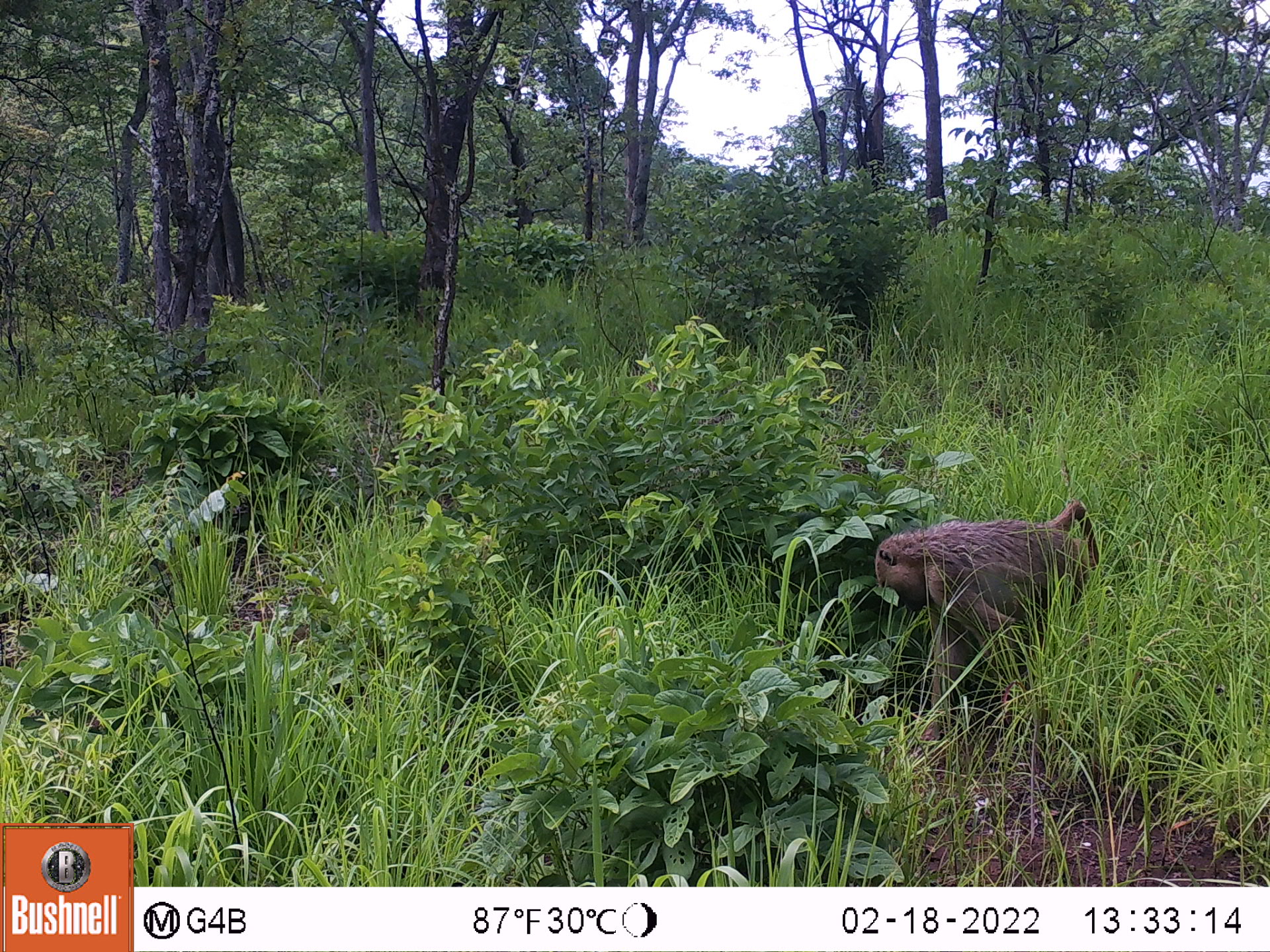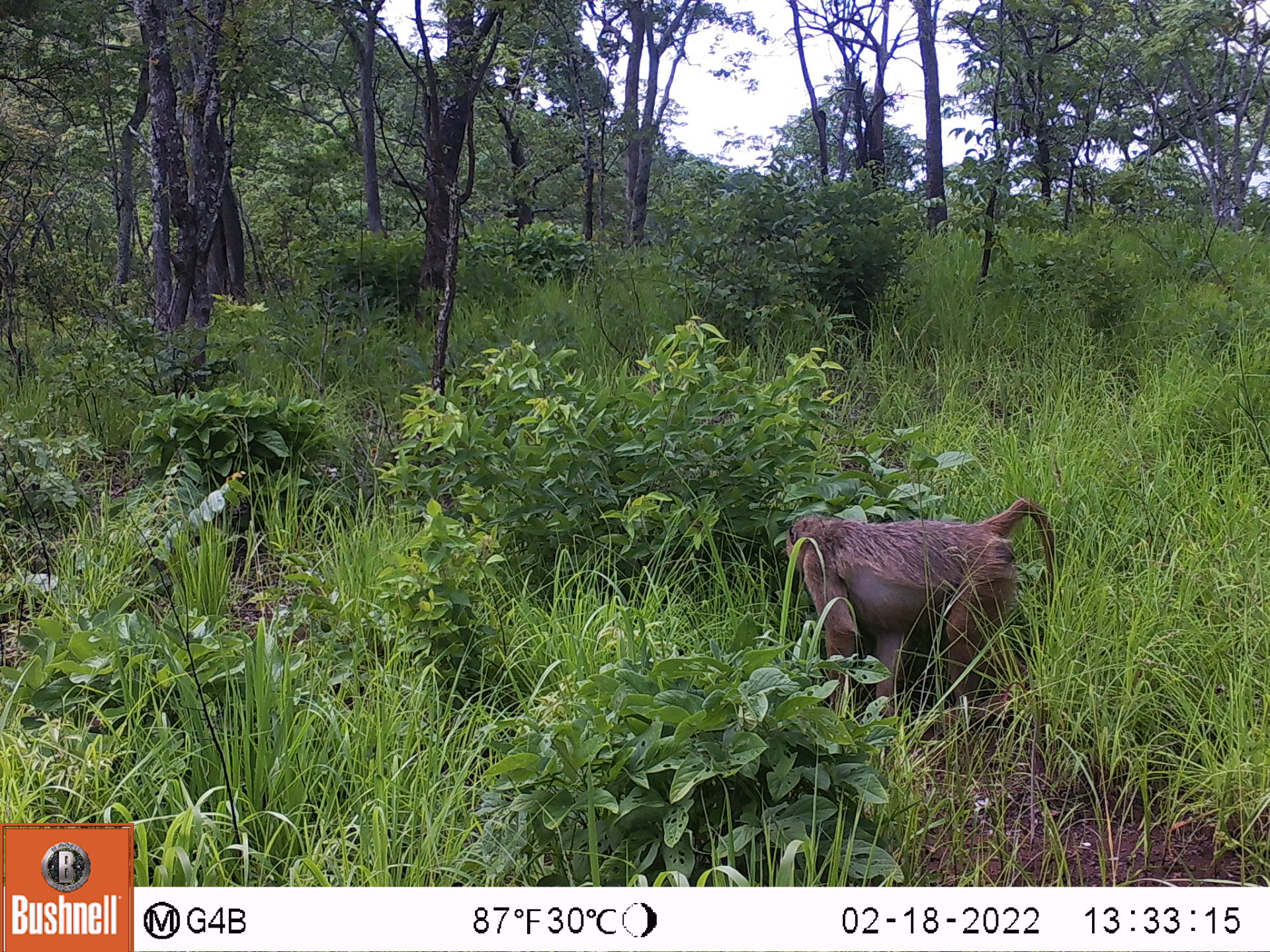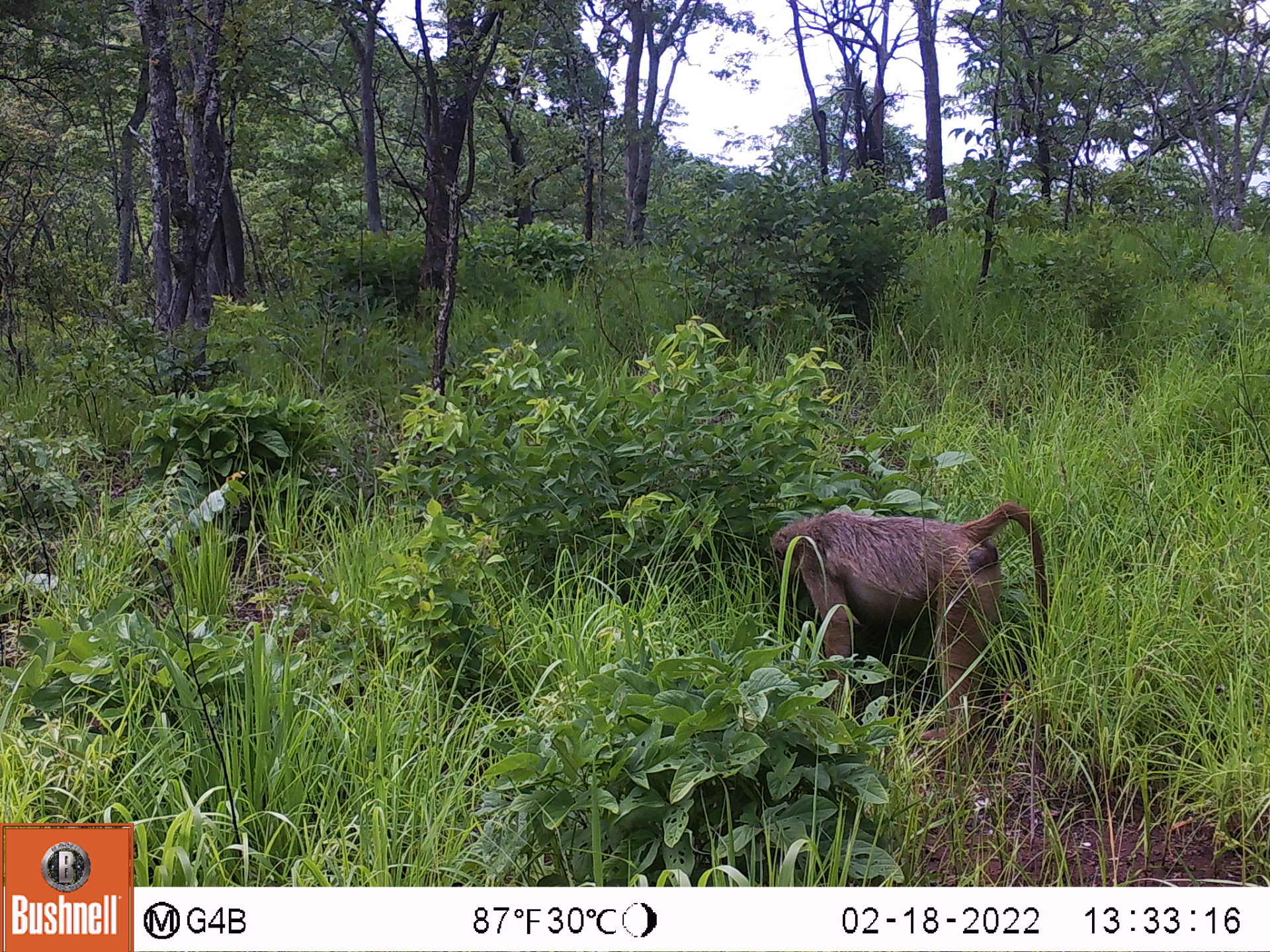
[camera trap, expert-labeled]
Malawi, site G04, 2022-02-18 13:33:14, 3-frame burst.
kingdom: Animalia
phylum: Chordata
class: Mammalia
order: Primates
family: Cercopithecidae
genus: Papio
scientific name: Papio cynocephalus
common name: yellow baboon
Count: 1.